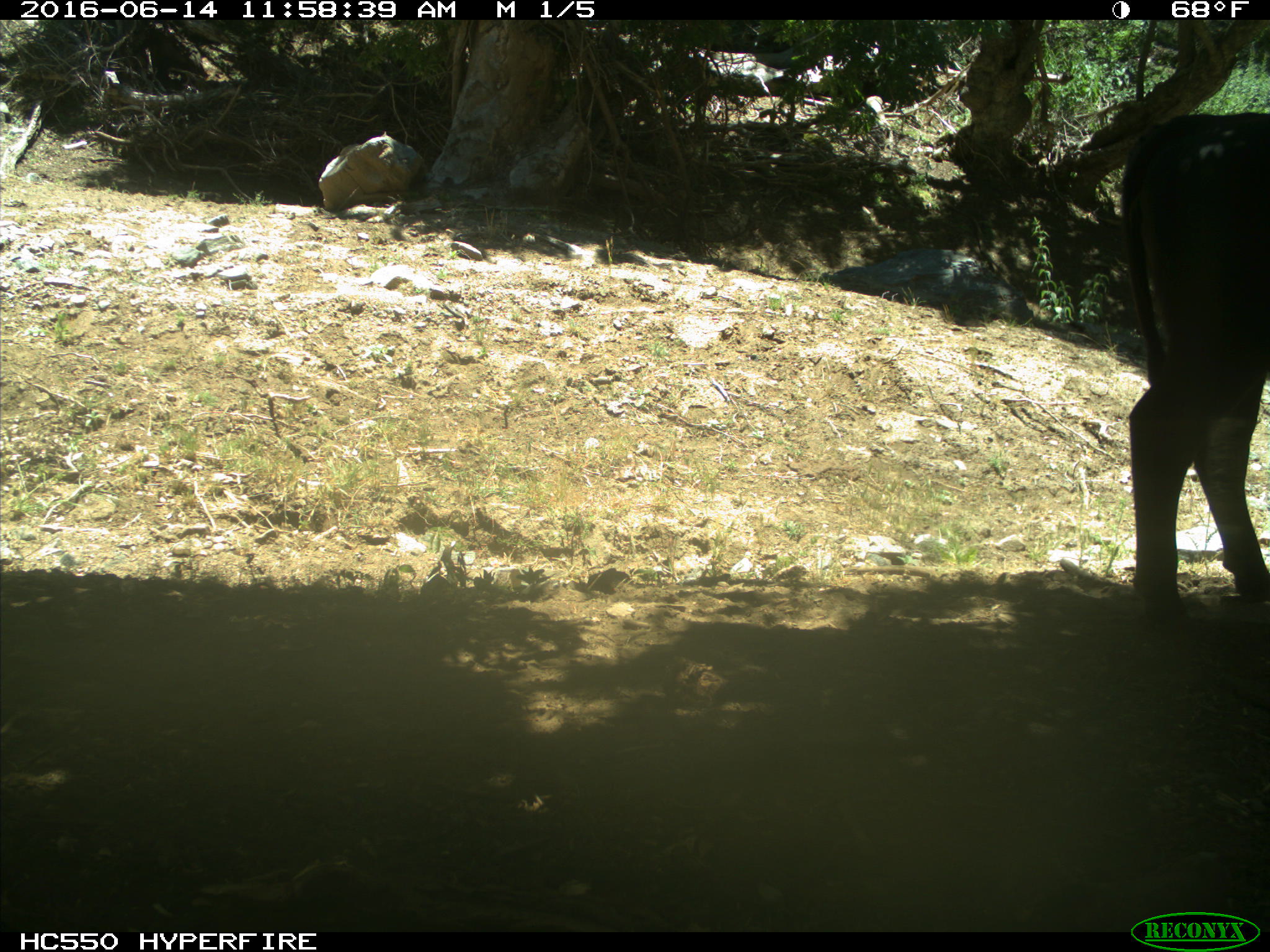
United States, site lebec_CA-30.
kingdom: Animalia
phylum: Chordata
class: Mammalia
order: Artiodactyla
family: Bovidae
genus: Bos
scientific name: Bos taurus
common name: domestic cow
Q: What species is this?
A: Bos taurus (domestic cow).